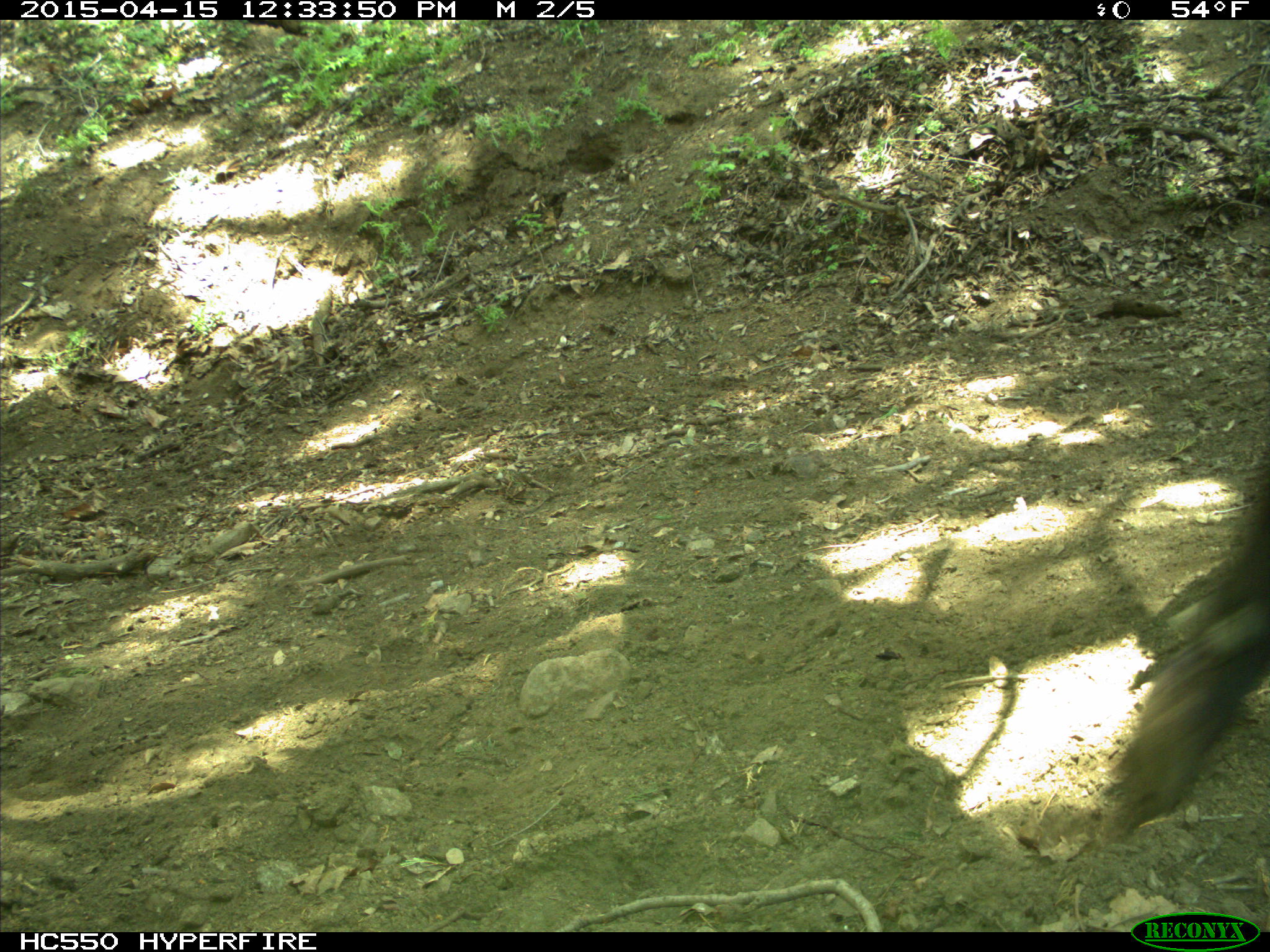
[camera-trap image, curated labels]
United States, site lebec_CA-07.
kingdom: Animalia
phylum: Chordata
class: Mammalia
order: Artiodactyla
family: Bovidae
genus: Bos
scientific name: Bos taurus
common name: domestic cow